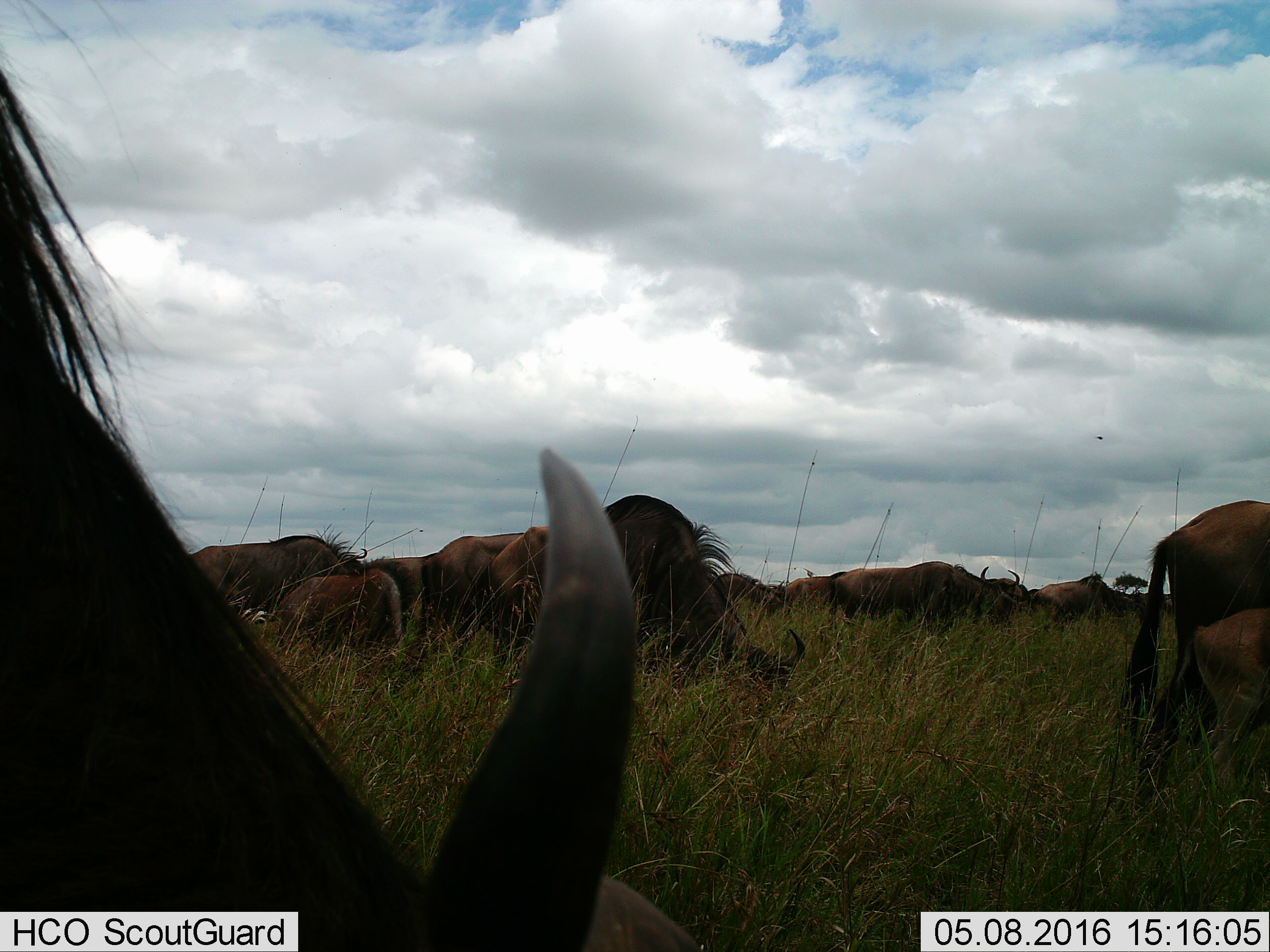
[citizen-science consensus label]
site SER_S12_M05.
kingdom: Animalia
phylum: Chordata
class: Mammalia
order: Artiodactyla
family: Bovidae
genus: Connochaetes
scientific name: Connochaetes taurinus taurinus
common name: blue wildebeest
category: wildebeestblue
Wildebeestblue (blue wildebeest) (Connochaetes taurinus taurinus), count 11-50. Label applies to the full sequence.